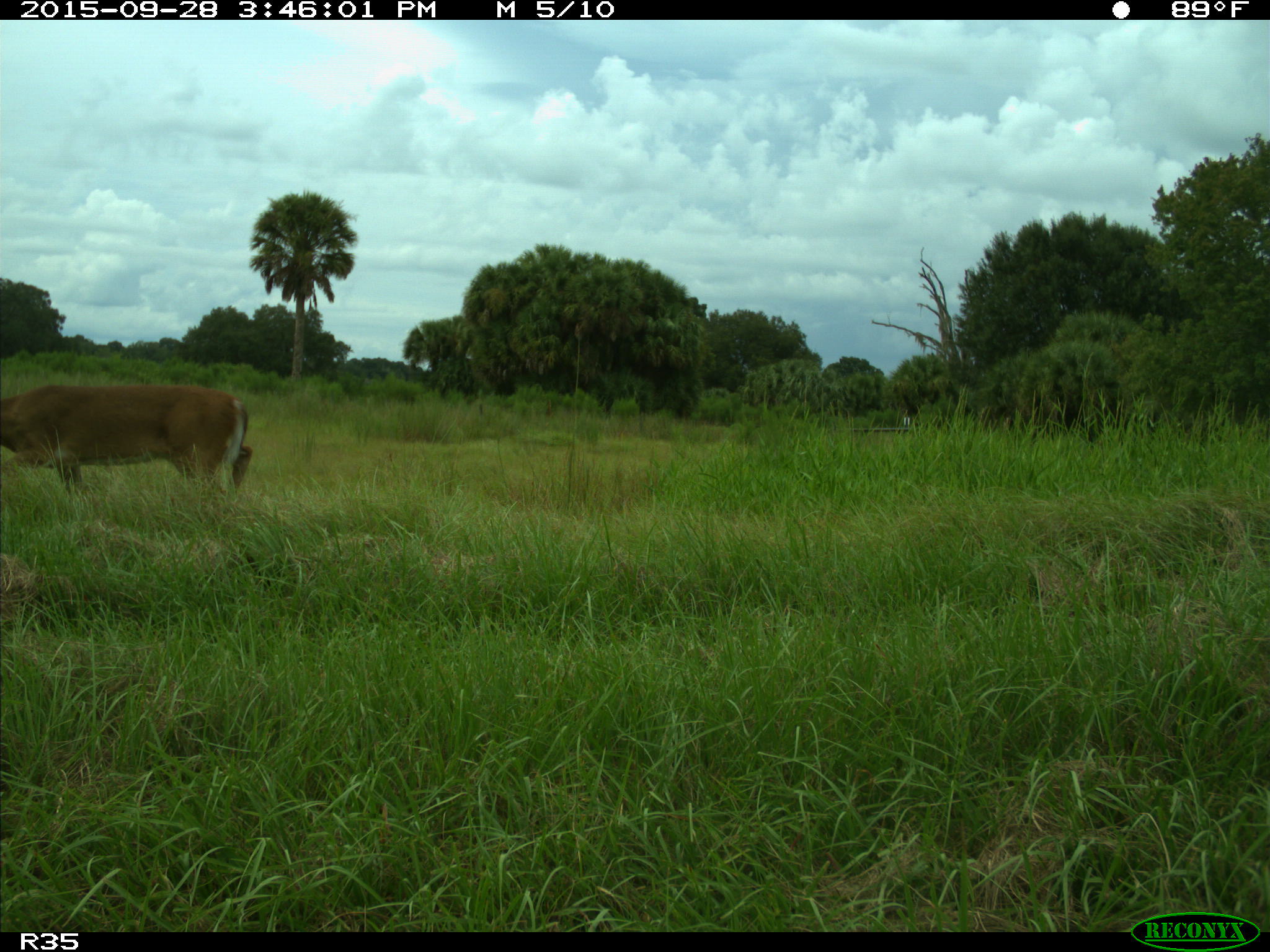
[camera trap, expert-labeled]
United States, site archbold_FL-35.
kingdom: Animalia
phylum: Chordata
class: Mammalia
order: Artiodactyla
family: Cervidae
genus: Odocoileus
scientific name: Odocoileus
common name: deer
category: unidentified deer